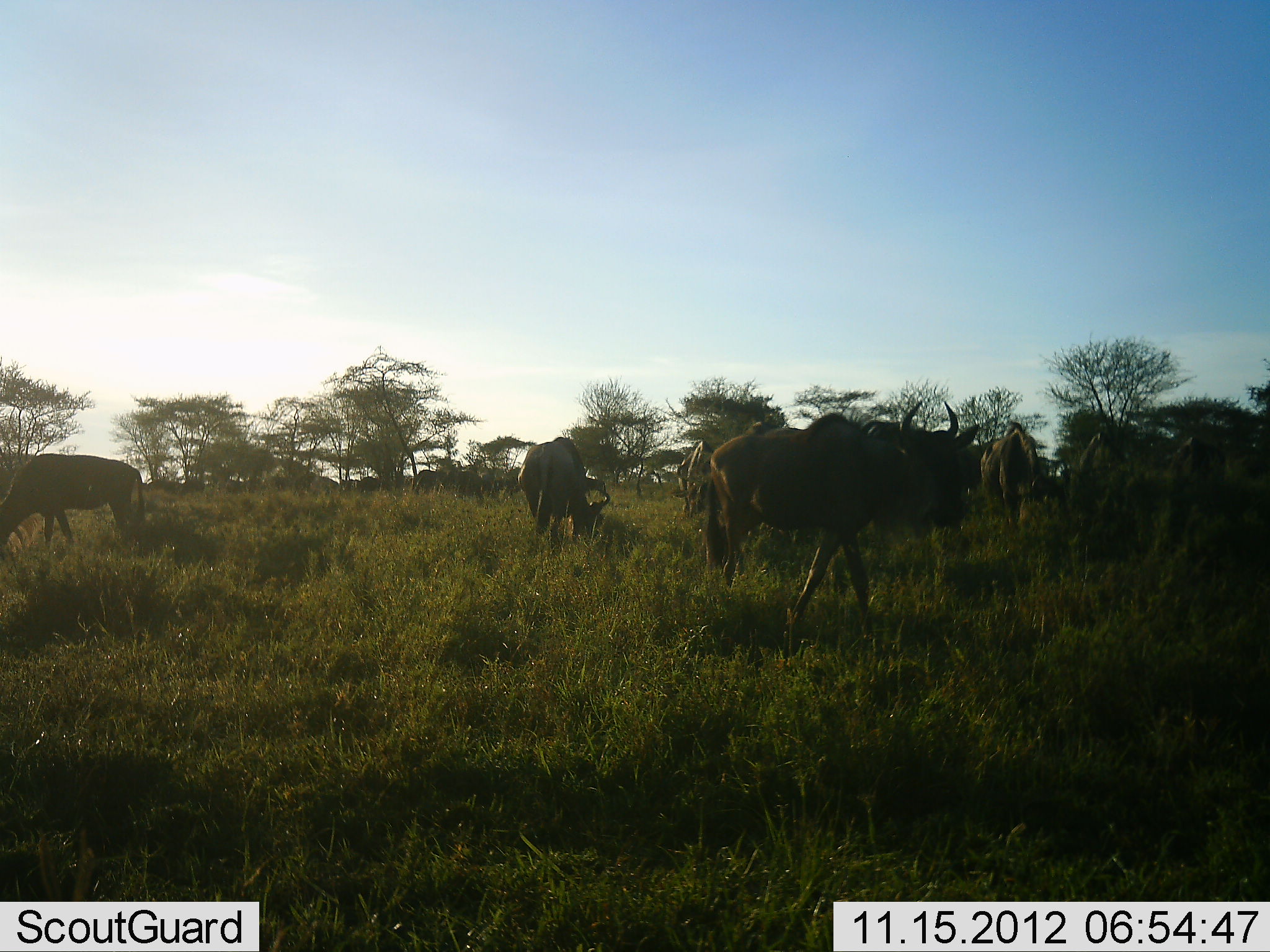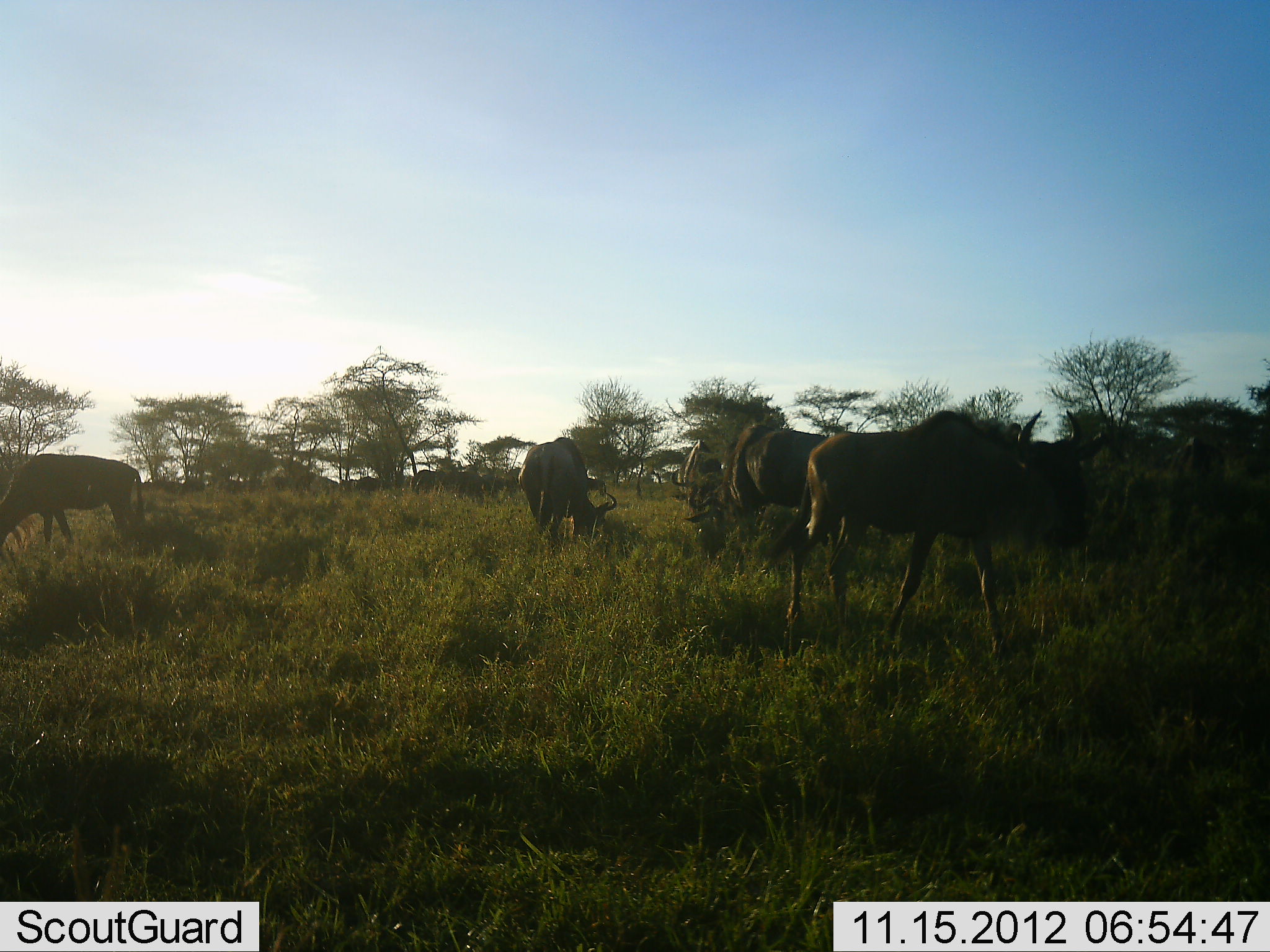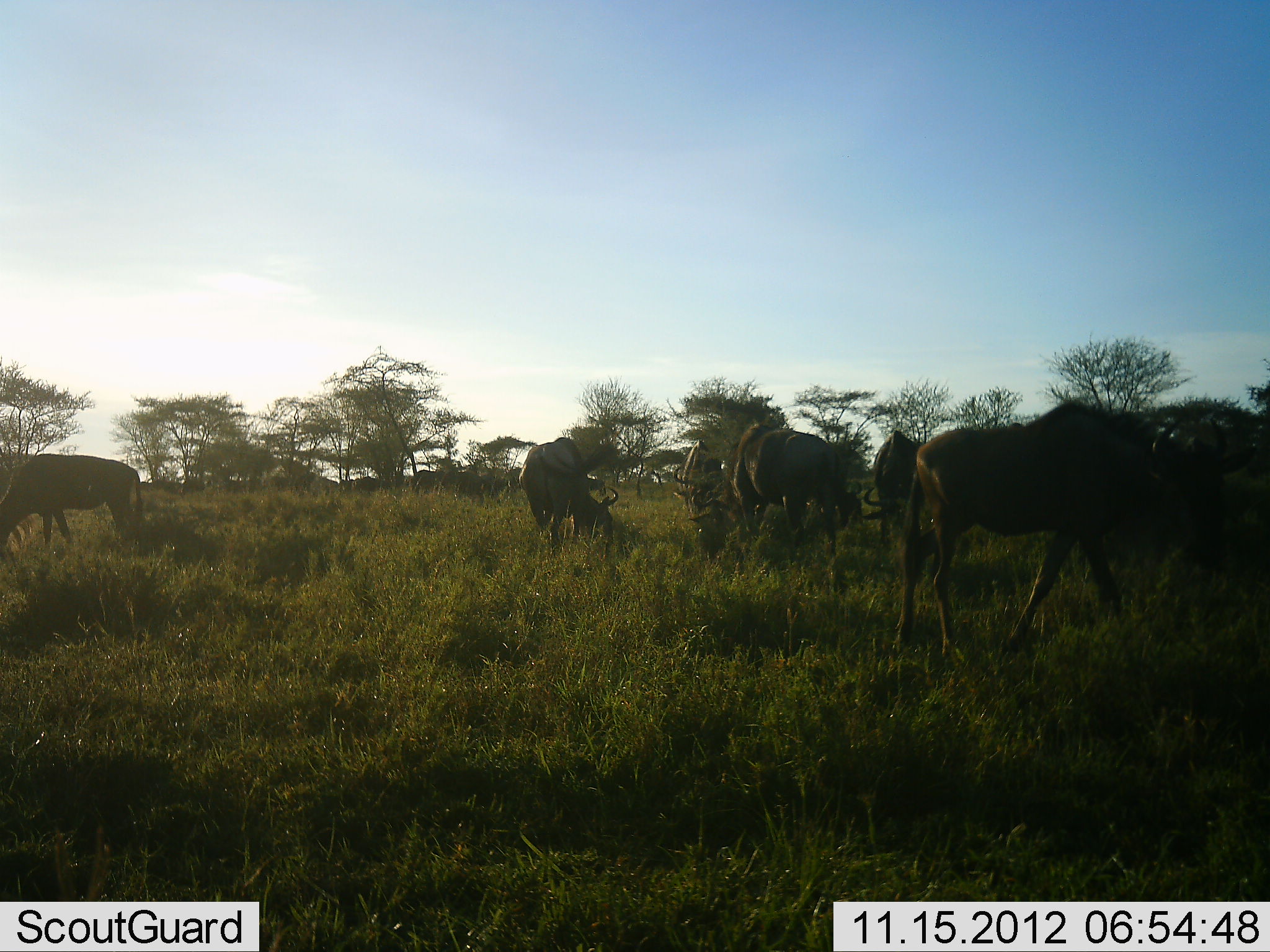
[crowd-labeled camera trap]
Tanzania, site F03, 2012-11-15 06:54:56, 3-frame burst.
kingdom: Animalia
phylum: Chordata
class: Mammalia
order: Artiodactyla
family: Bovidae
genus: Connochaetes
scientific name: Connochaetes taurinus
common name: blue wildebeest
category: wildebeest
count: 9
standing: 30%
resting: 0%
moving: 70%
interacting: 10%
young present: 0%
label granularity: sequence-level